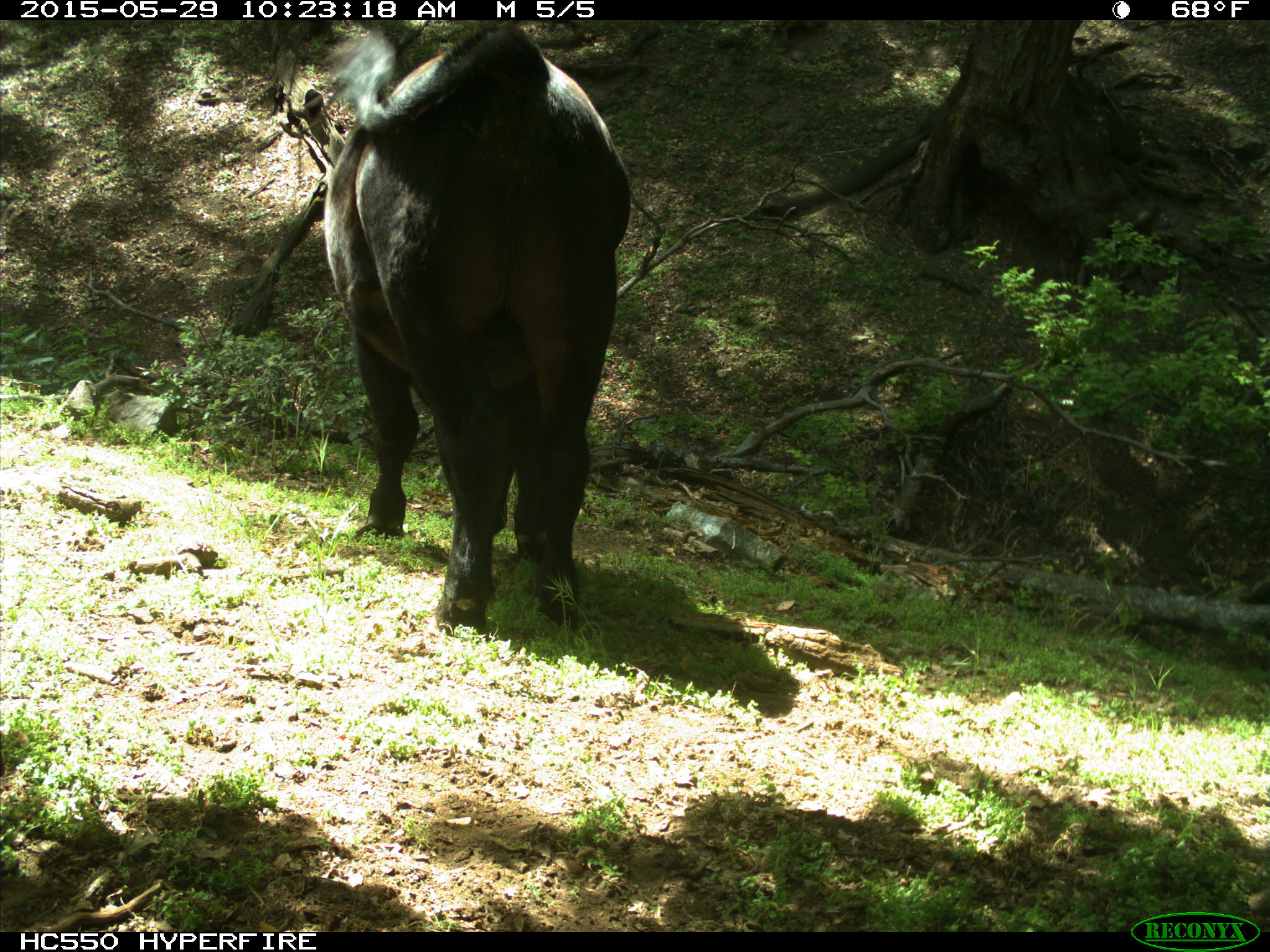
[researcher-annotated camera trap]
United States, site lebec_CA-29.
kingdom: Animalia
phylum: Chordata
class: Mammalia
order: Artiodactyla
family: Bovidae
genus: Bos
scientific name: Bos taurus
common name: domestic cow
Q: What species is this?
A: Bos taurus (domestic cow).